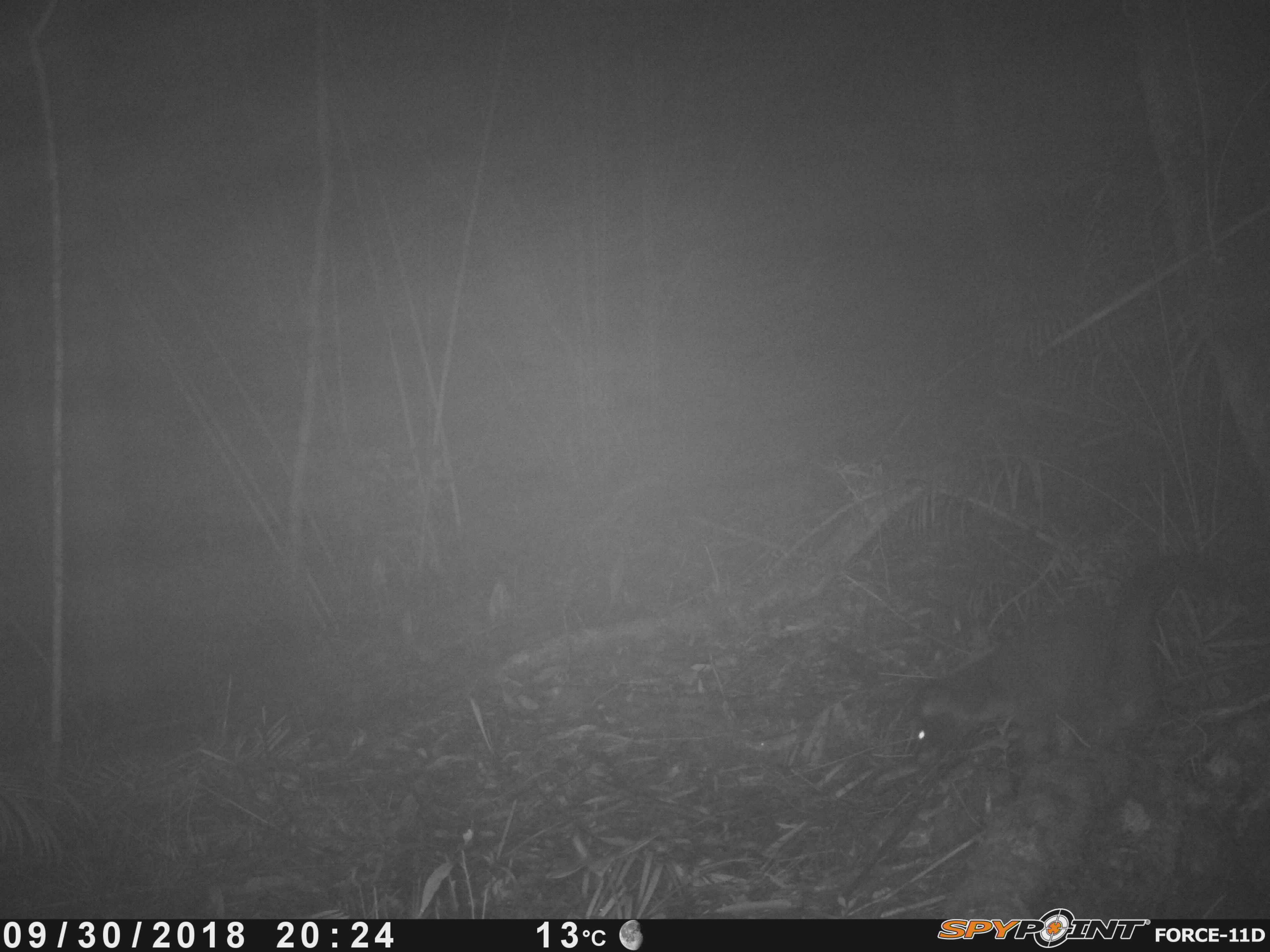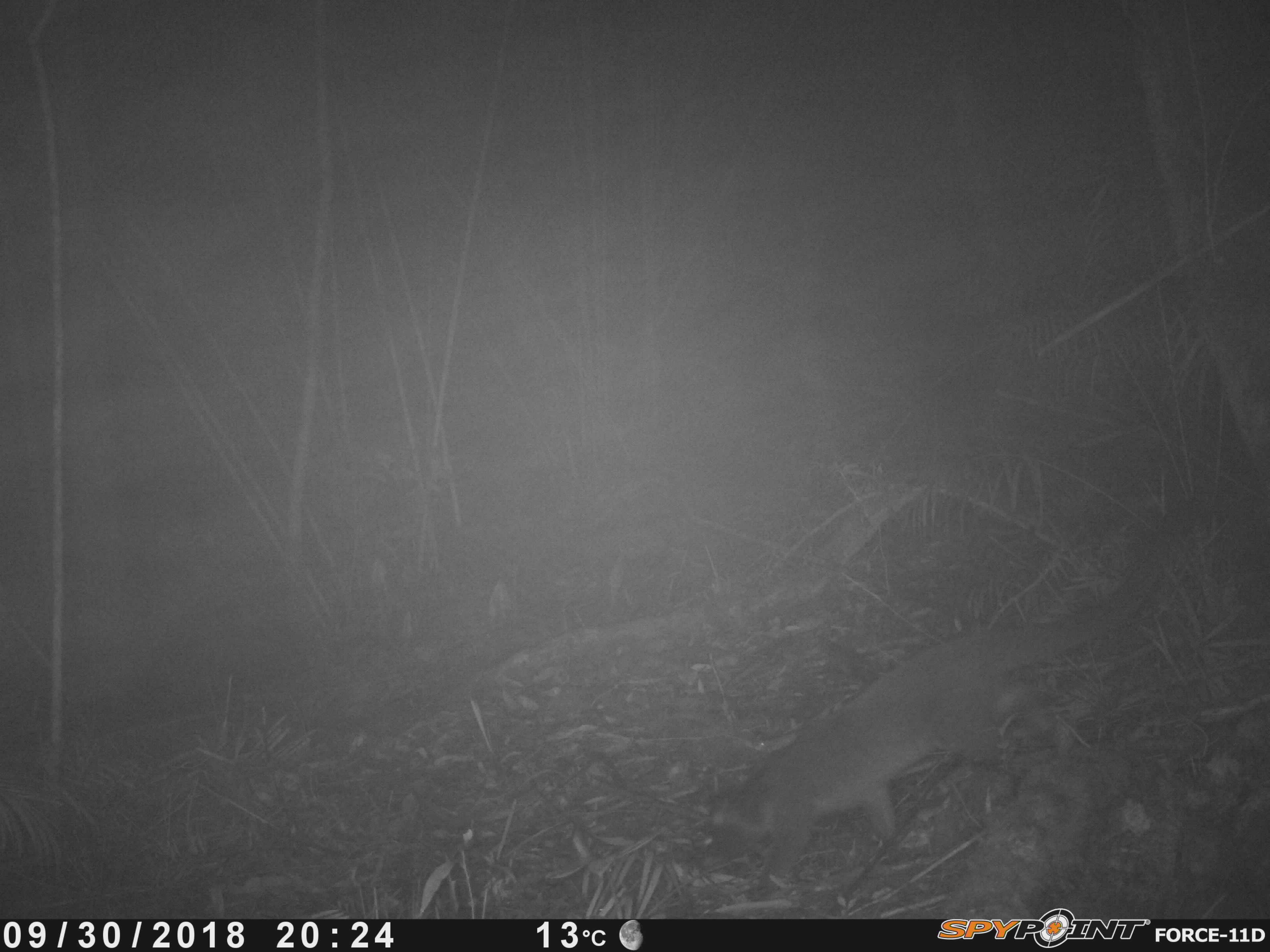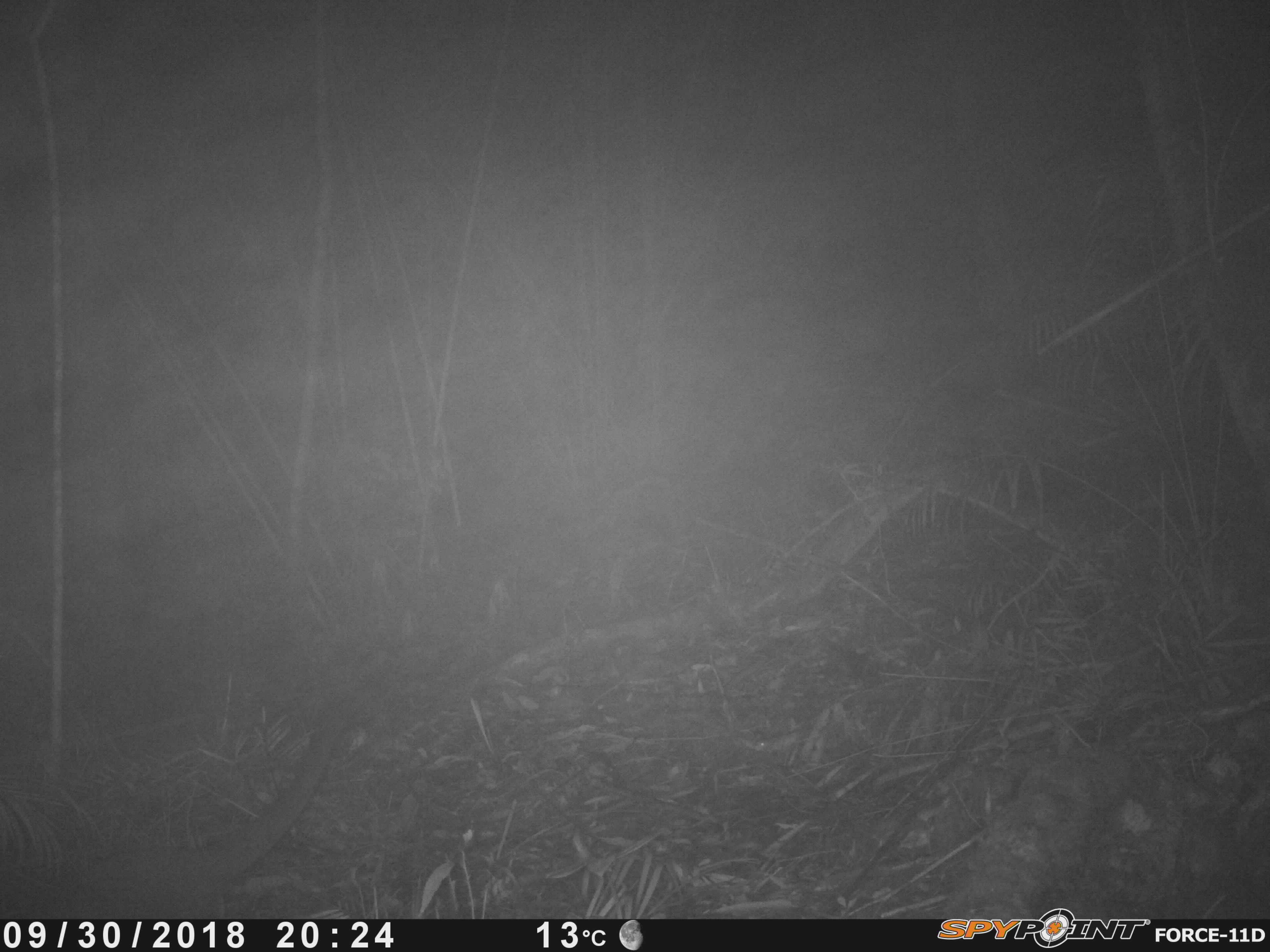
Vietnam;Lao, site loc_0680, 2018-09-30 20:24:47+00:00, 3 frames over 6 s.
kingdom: Animalia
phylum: Chordata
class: Mammalia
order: Carnivora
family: Viverridae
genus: Paguma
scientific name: Paguma larvata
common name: masked palm civet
Masked palm civet (Paguma larvata). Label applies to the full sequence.